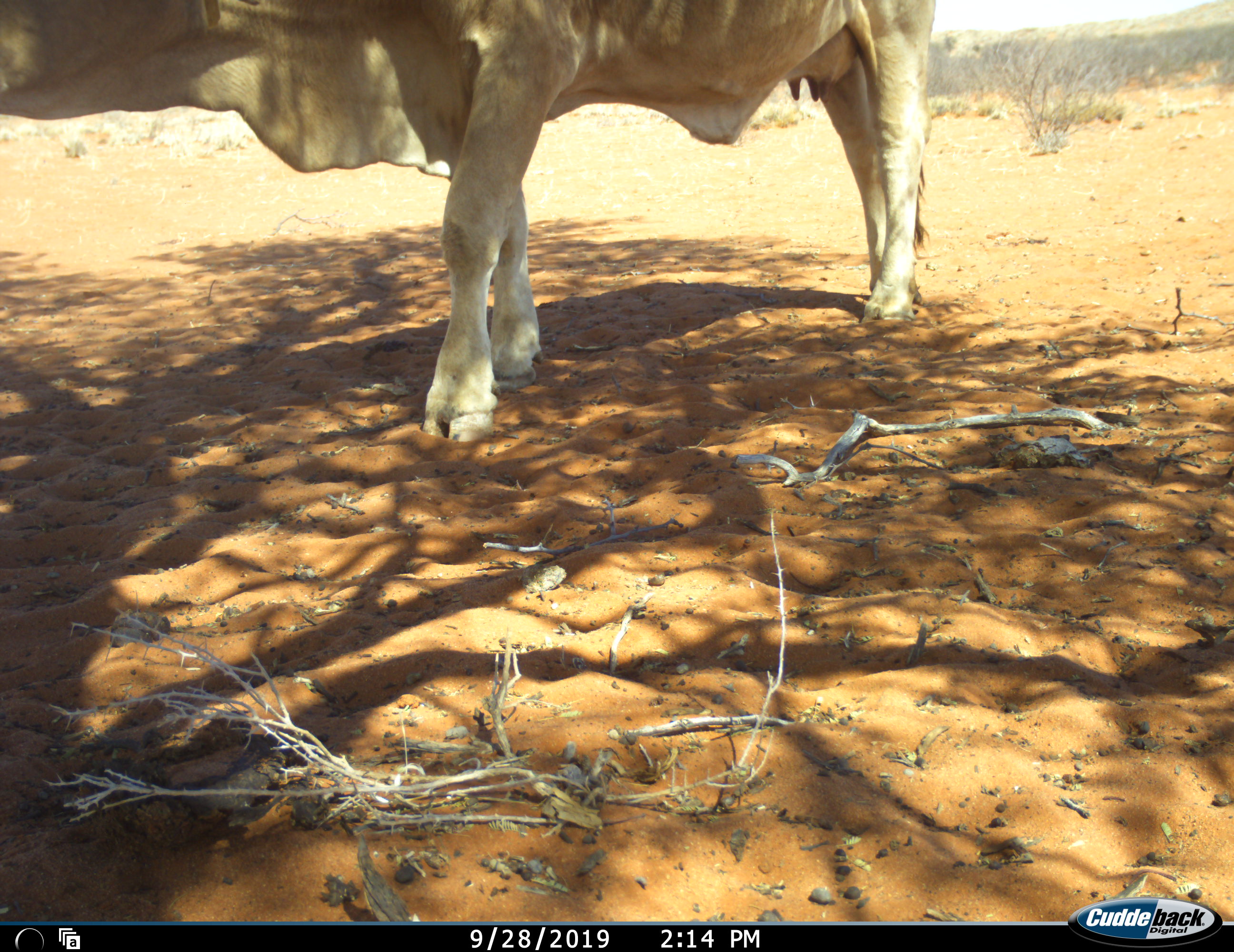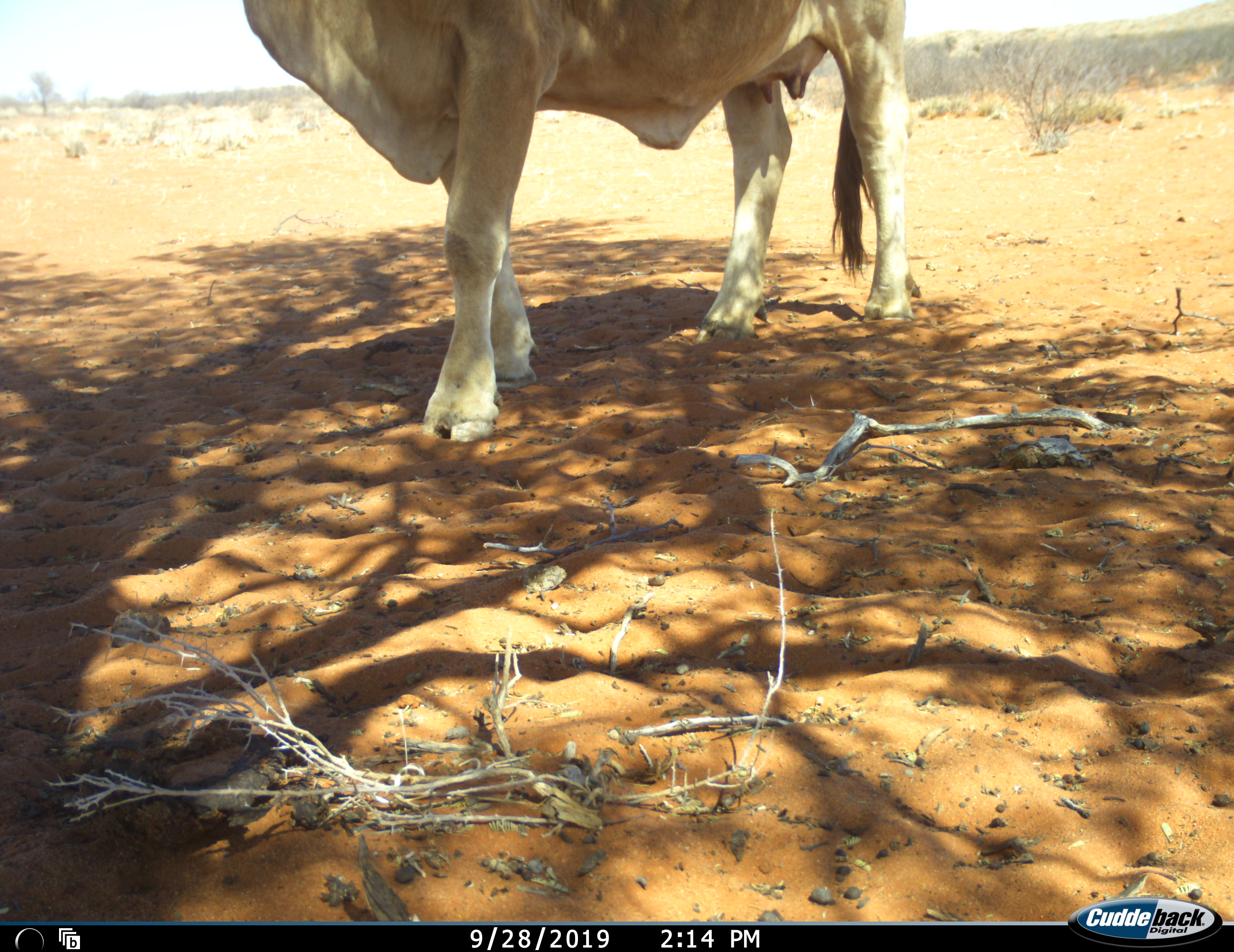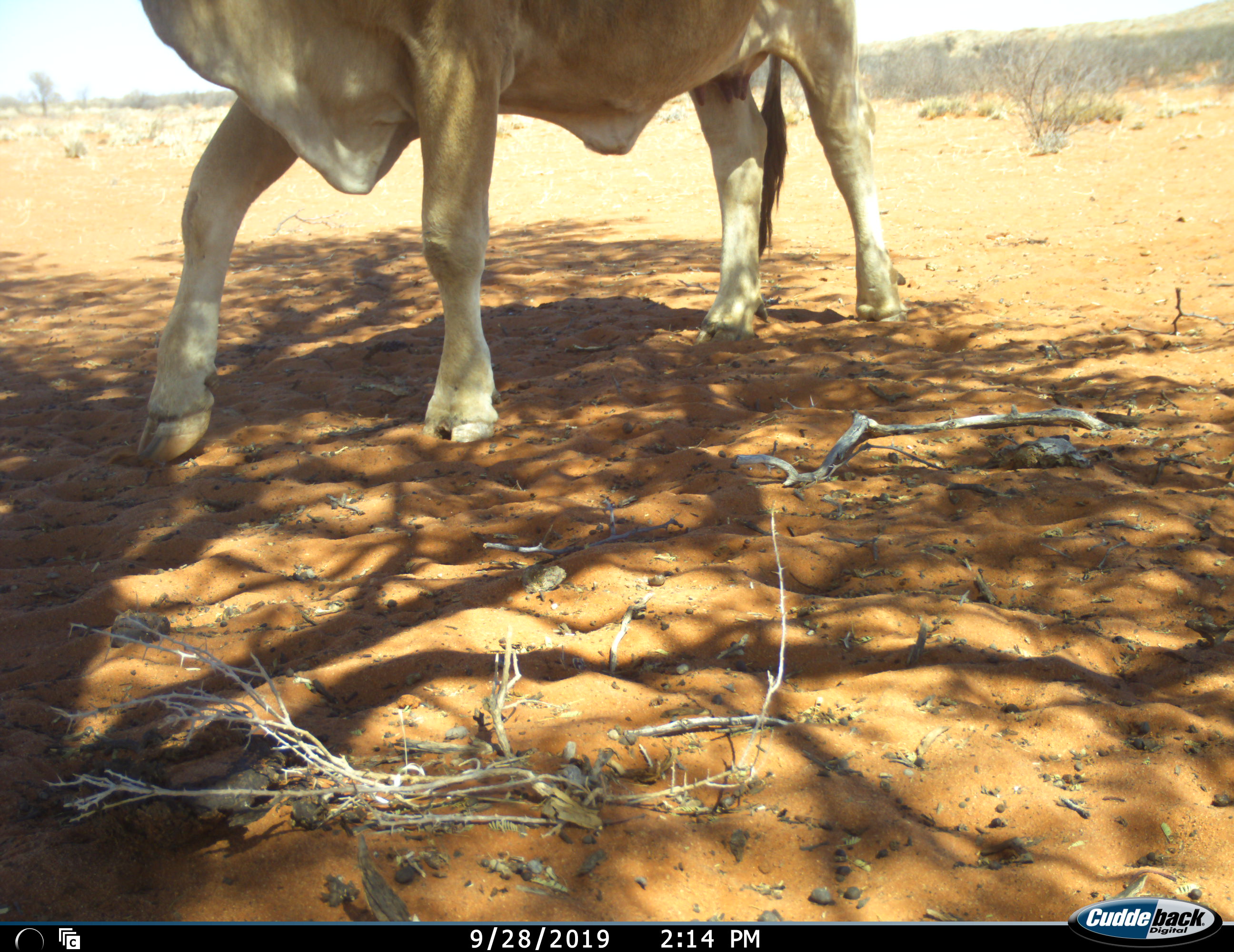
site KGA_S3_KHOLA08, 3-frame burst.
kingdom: Animalia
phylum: Chordata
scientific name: Vertebrata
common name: domestic animal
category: domesticanimal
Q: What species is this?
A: Domesticanimal (domestic animal) (Vertebrata).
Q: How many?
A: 1.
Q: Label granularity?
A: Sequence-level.